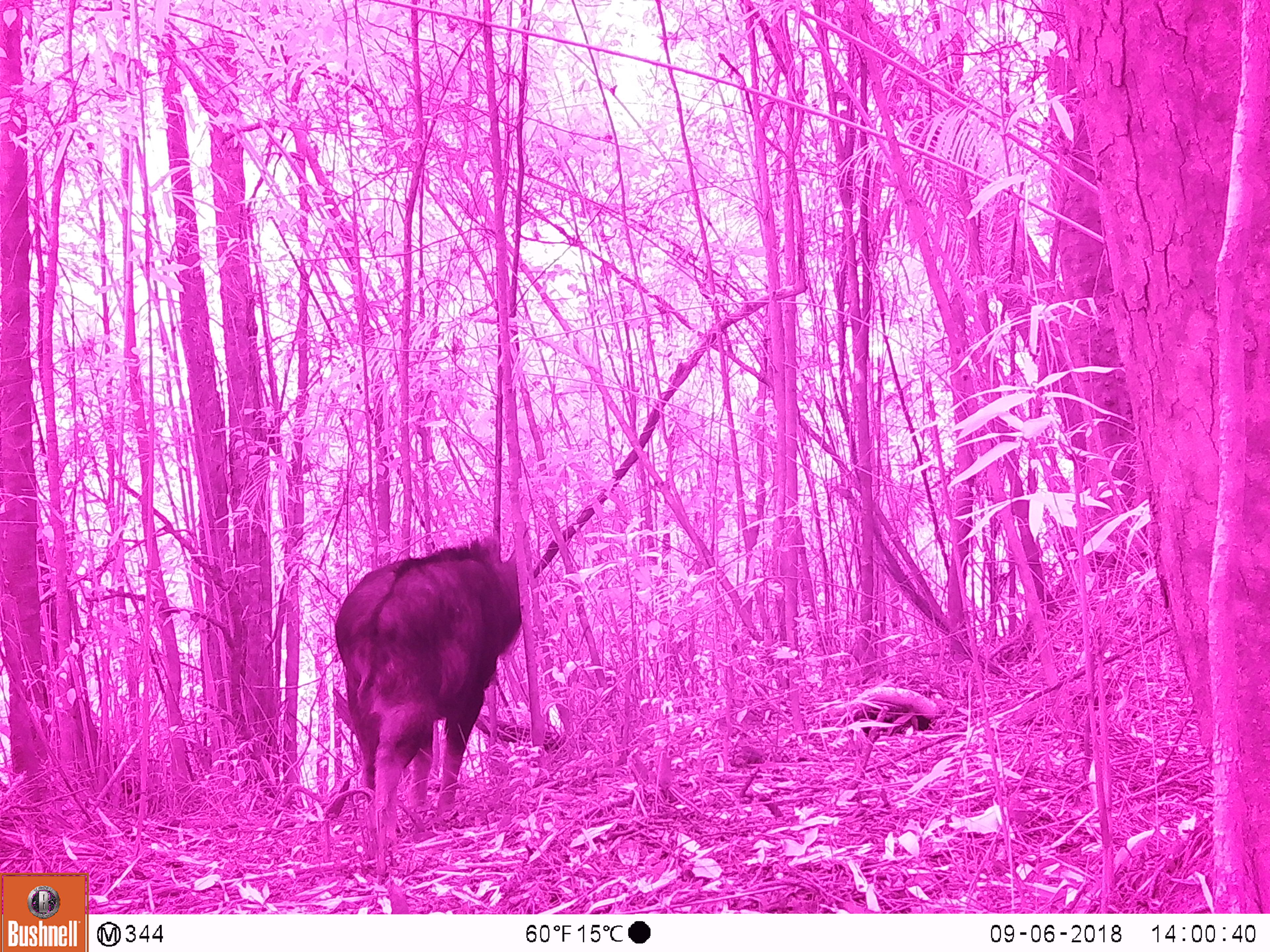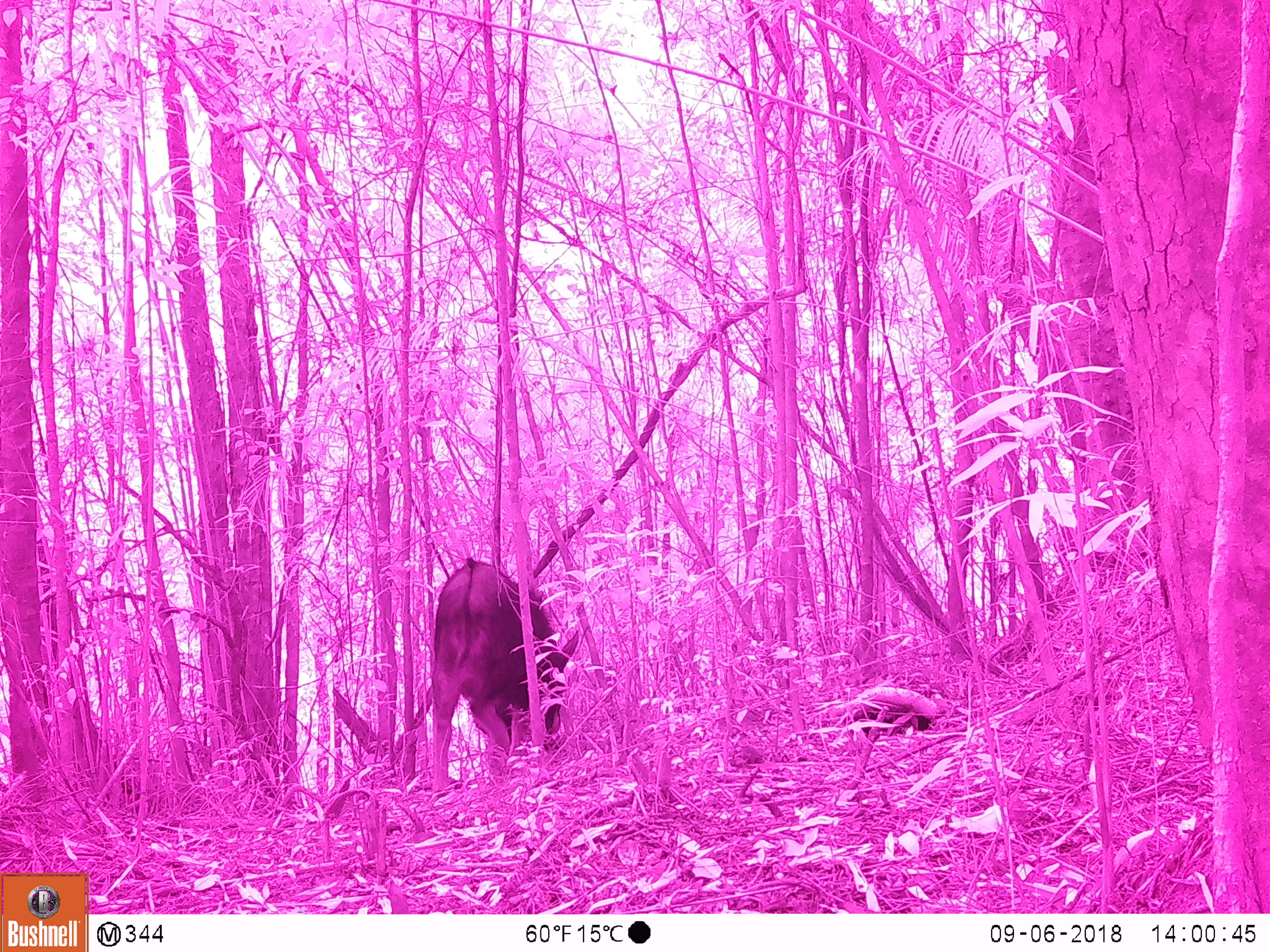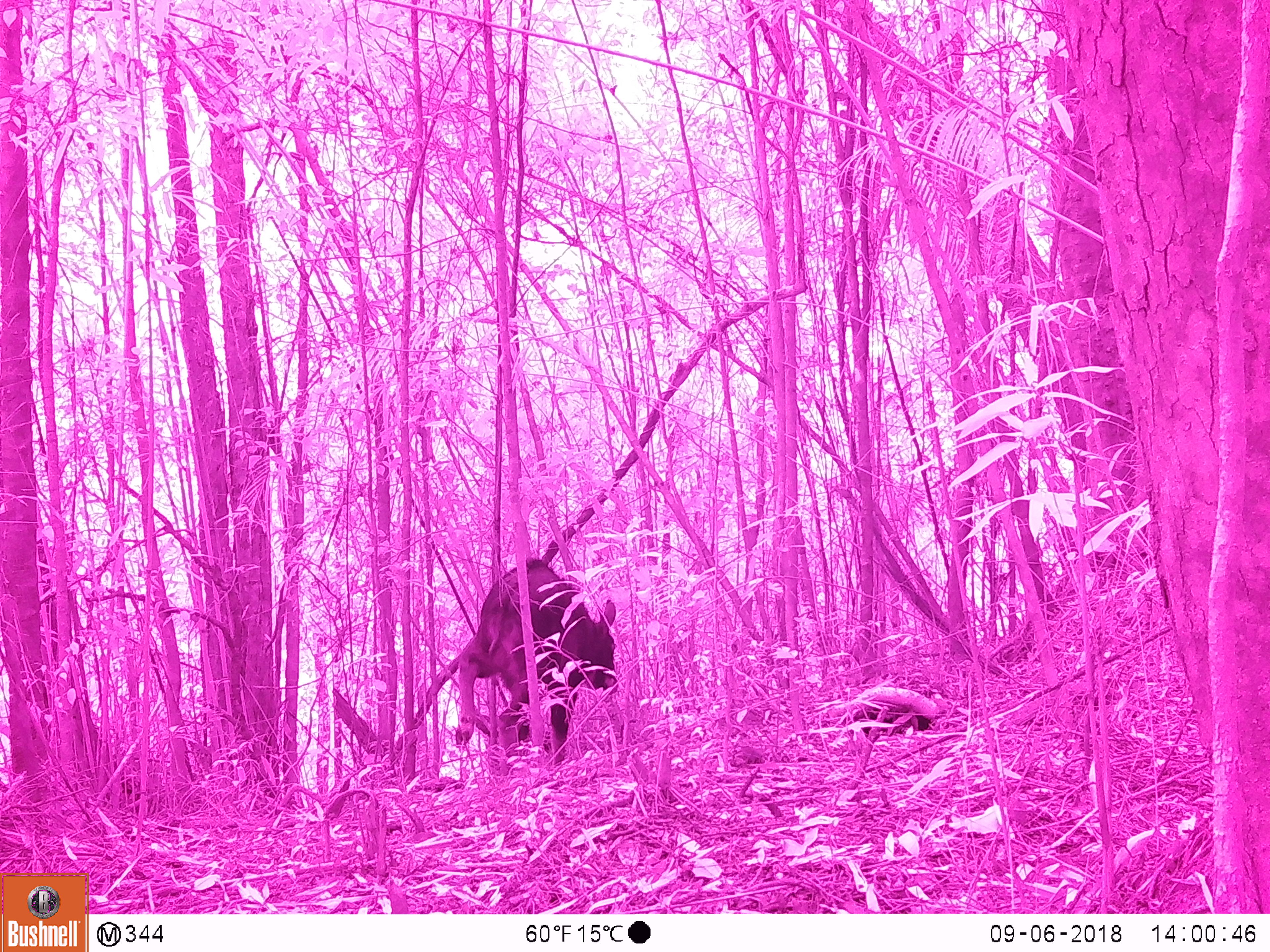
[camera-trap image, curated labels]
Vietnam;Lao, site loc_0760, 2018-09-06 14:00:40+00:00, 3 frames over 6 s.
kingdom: Animalia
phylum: Chordata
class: Mammalia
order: Artiodactyla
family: Bovidae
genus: Capricornis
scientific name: Capricornis sumatraensis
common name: chinese serow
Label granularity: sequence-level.